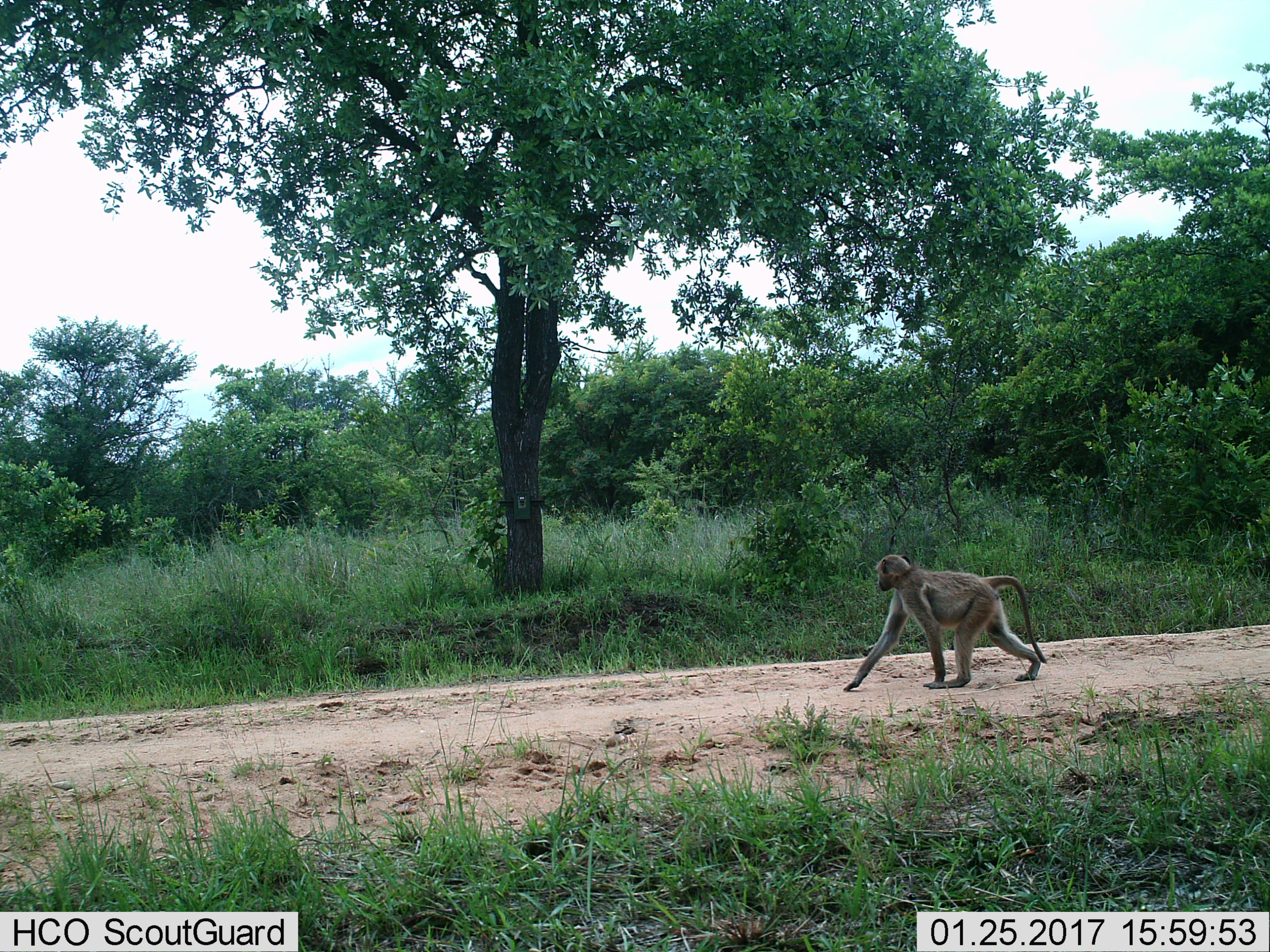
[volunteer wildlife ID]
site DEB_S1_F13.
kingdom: Animalia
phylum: Chordata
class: Mammalia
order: Primates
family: Cercopithecidae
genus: Papio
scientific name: Papio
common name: baboon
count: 1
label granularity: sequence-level